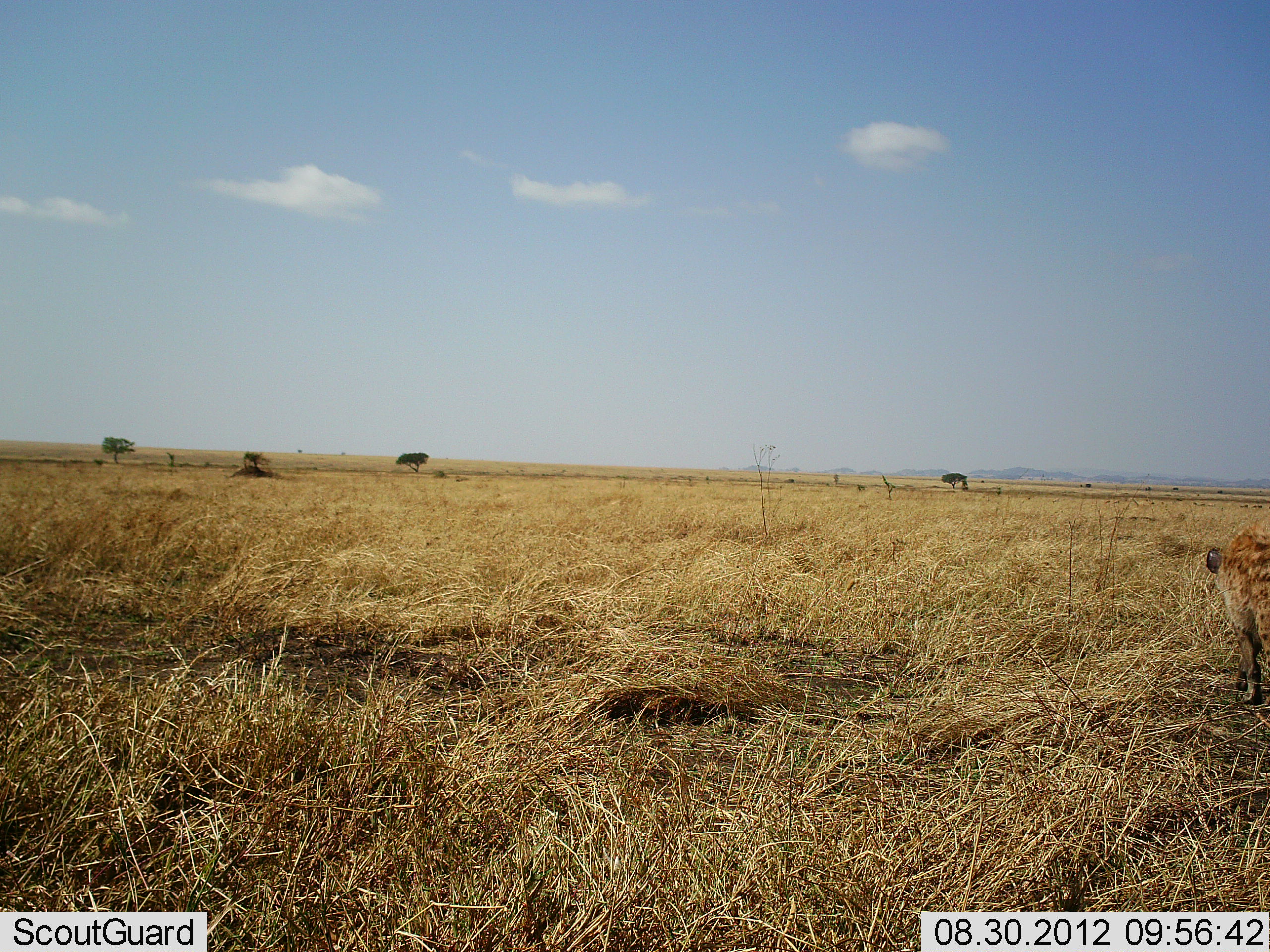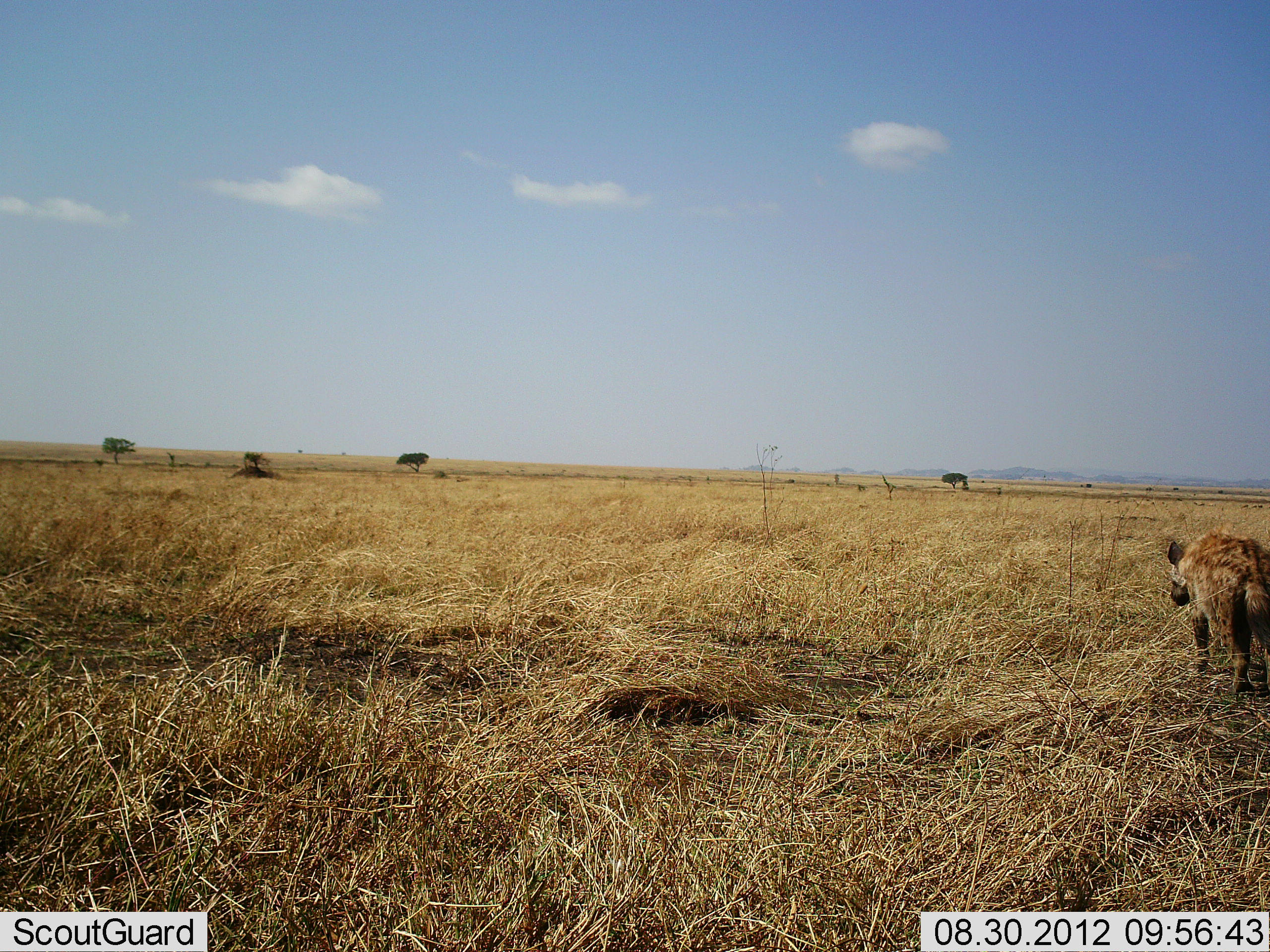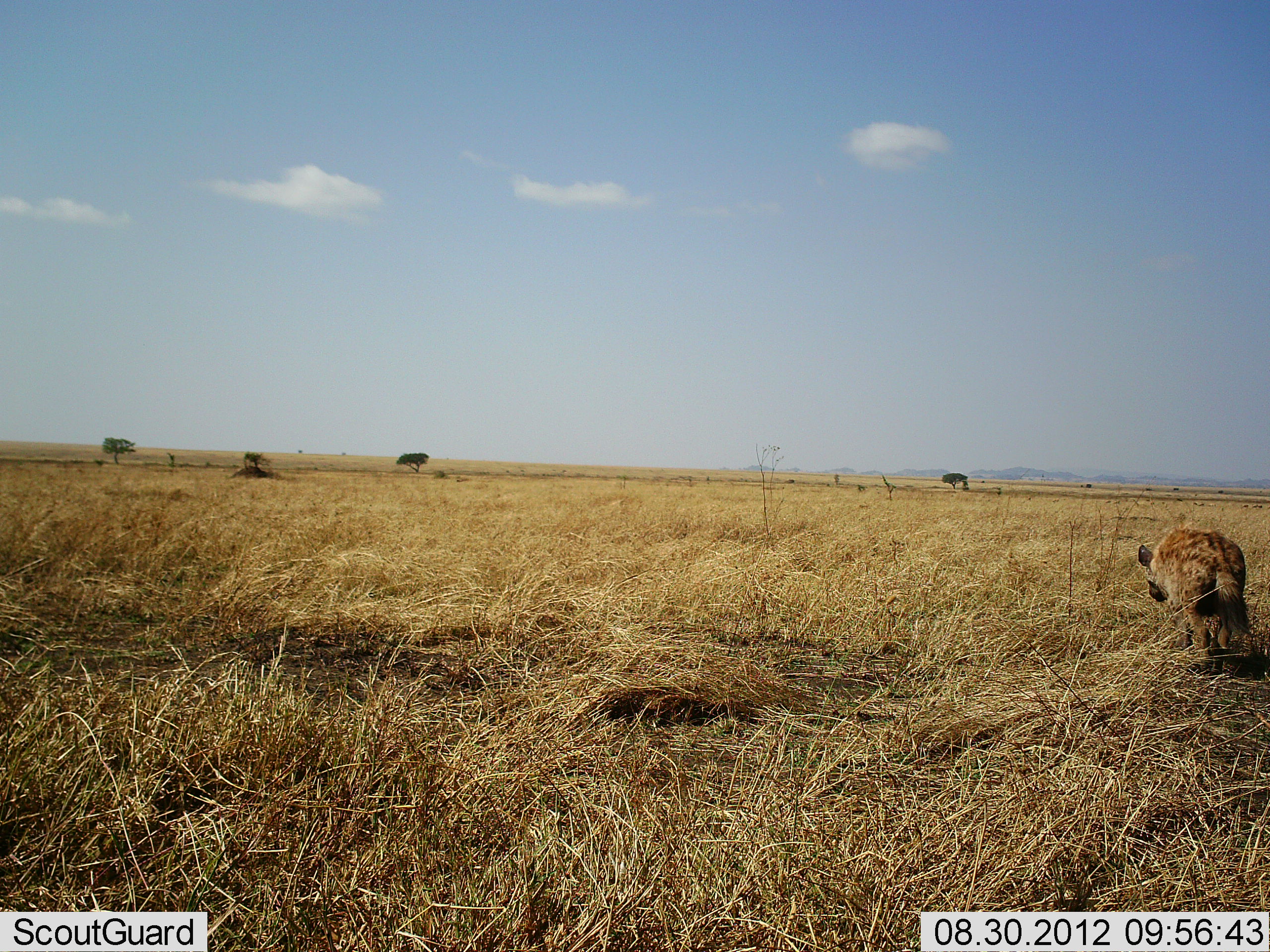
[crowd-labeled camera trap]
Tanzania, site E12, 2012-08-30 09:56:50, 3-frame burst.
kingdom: Animalia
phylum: Chordata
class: Mammalia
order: Carnivora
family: Hyaenidae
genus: Crocuta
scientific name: Crocuta crocuta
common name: spotted hyena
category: hyenaspotted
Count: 1.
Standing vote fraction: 10%.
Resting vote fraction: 0%.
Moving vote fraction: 90%.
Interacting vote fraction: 0%.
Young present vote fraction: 0%.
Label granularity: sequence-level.